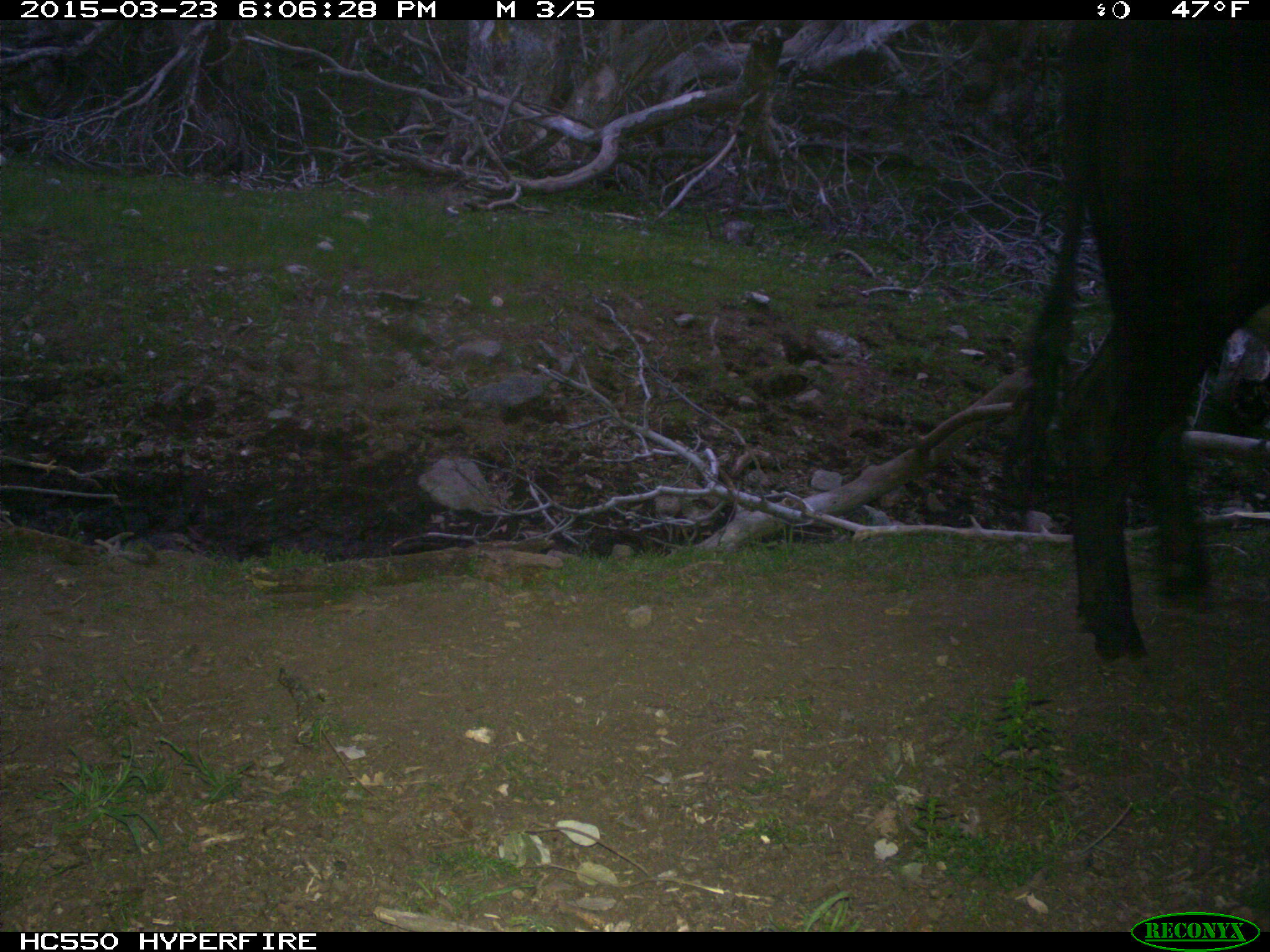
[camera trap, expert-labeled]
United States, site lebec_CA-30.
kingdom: Animalia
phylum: Chordata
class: Mammalia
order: Artiodactyla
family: Bovidae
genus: Bos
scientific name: Bos taurus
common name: domestic cow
Bos taurus (domestic cow).